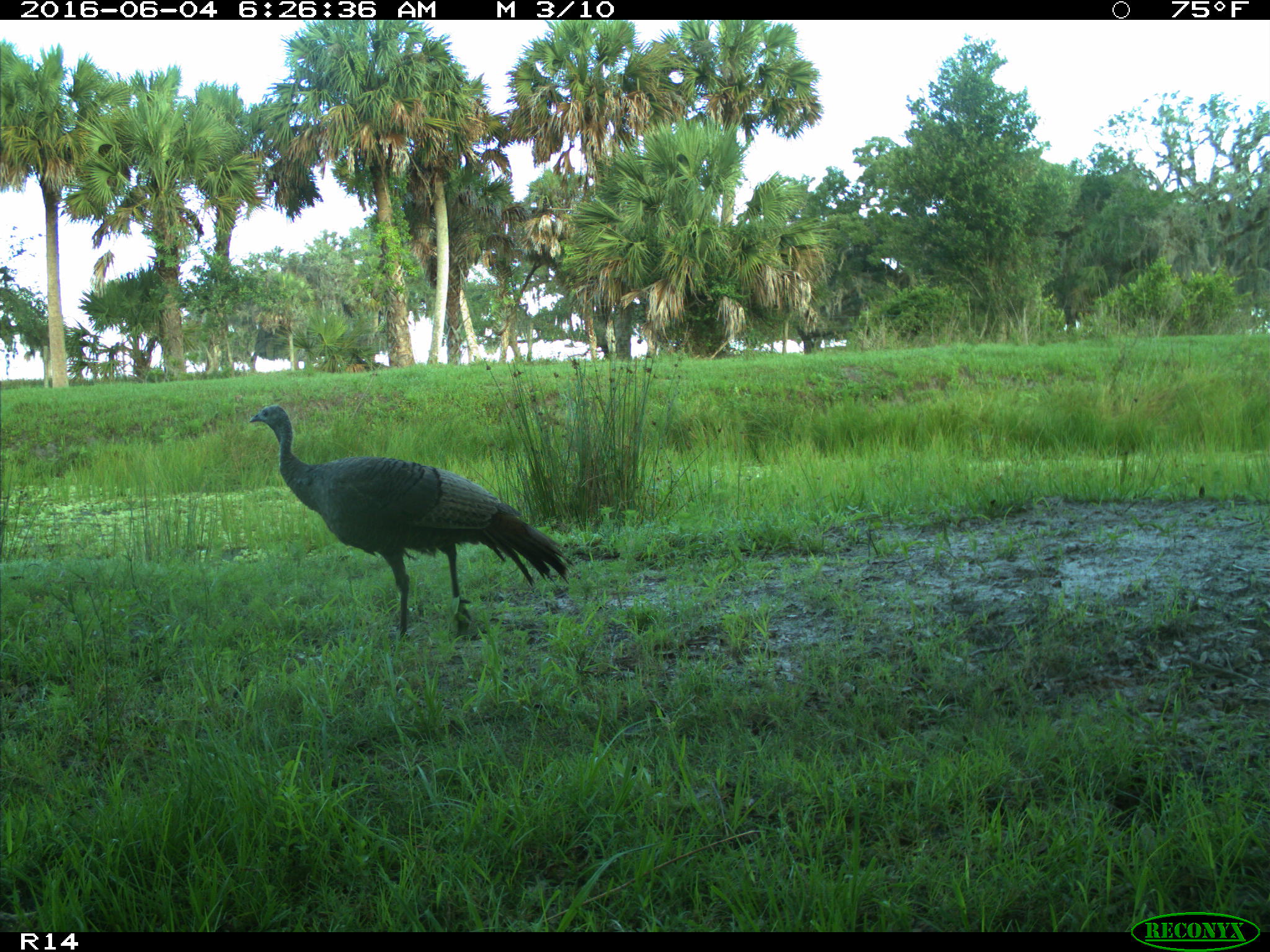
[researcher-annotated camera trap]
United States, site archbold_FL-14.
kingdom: Animalia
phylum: Chordata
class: Aves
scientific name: Aves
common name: birds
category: unidentified bird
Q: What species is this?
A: Unidentified bird (birds) (Aves).